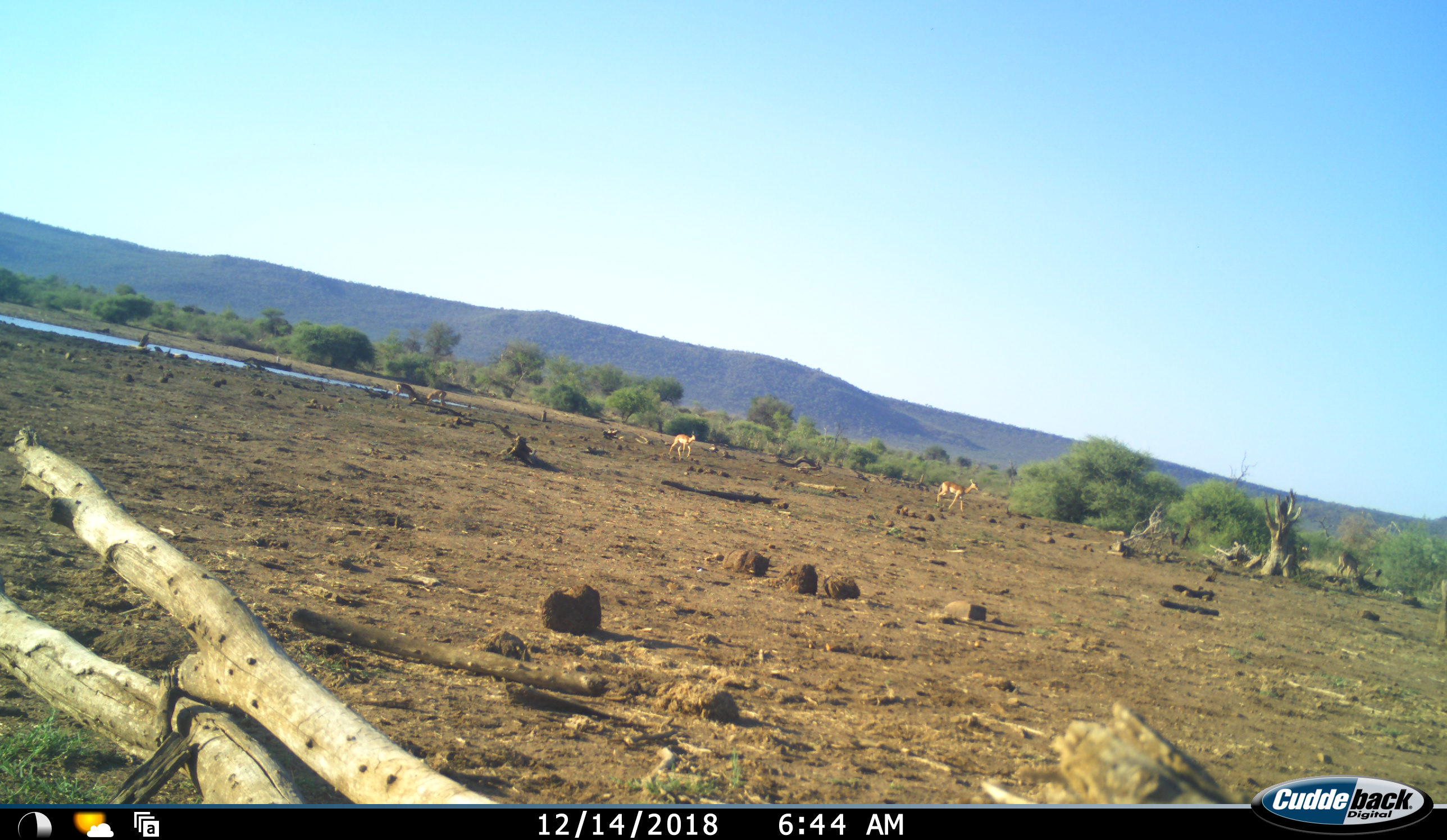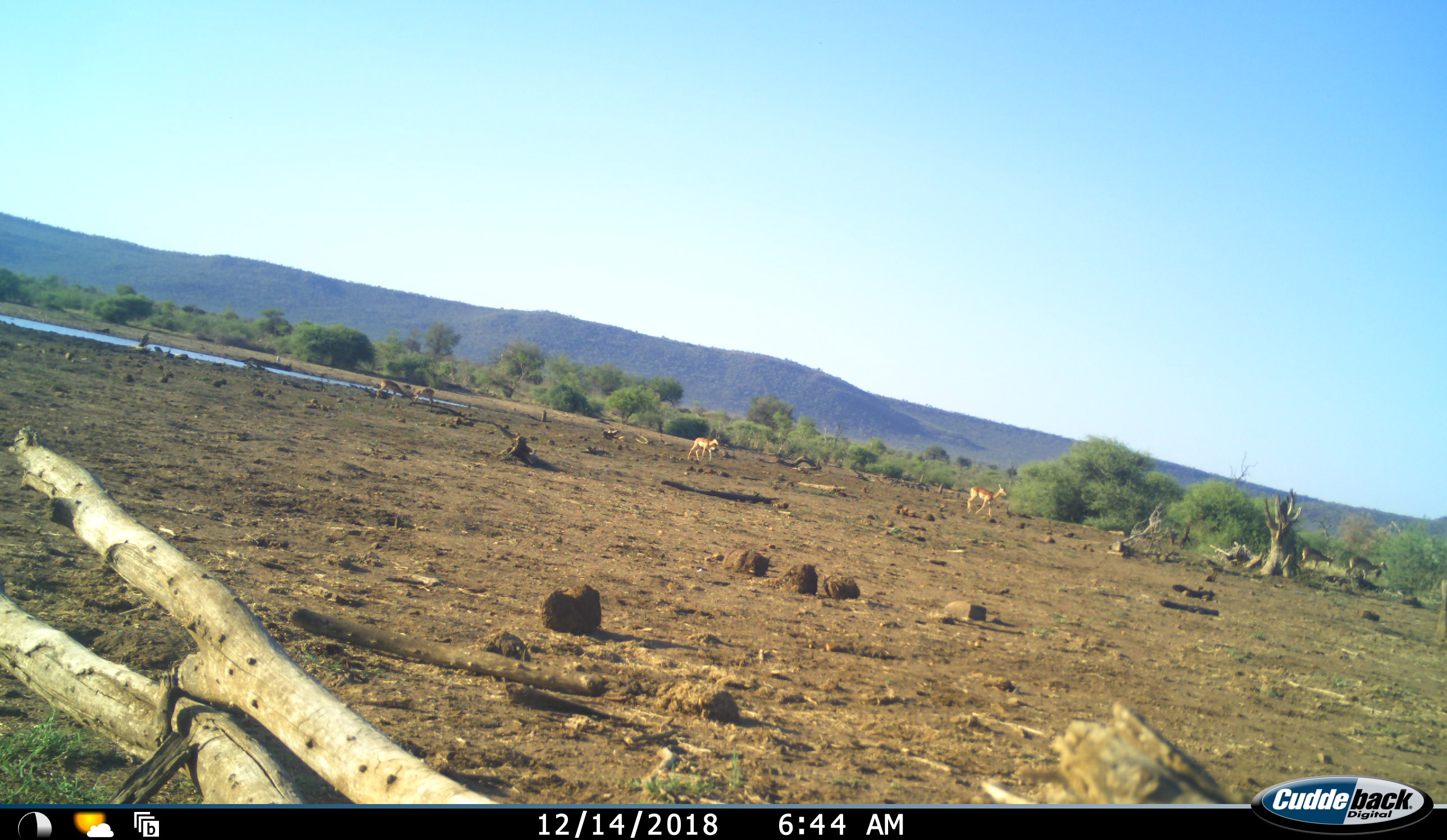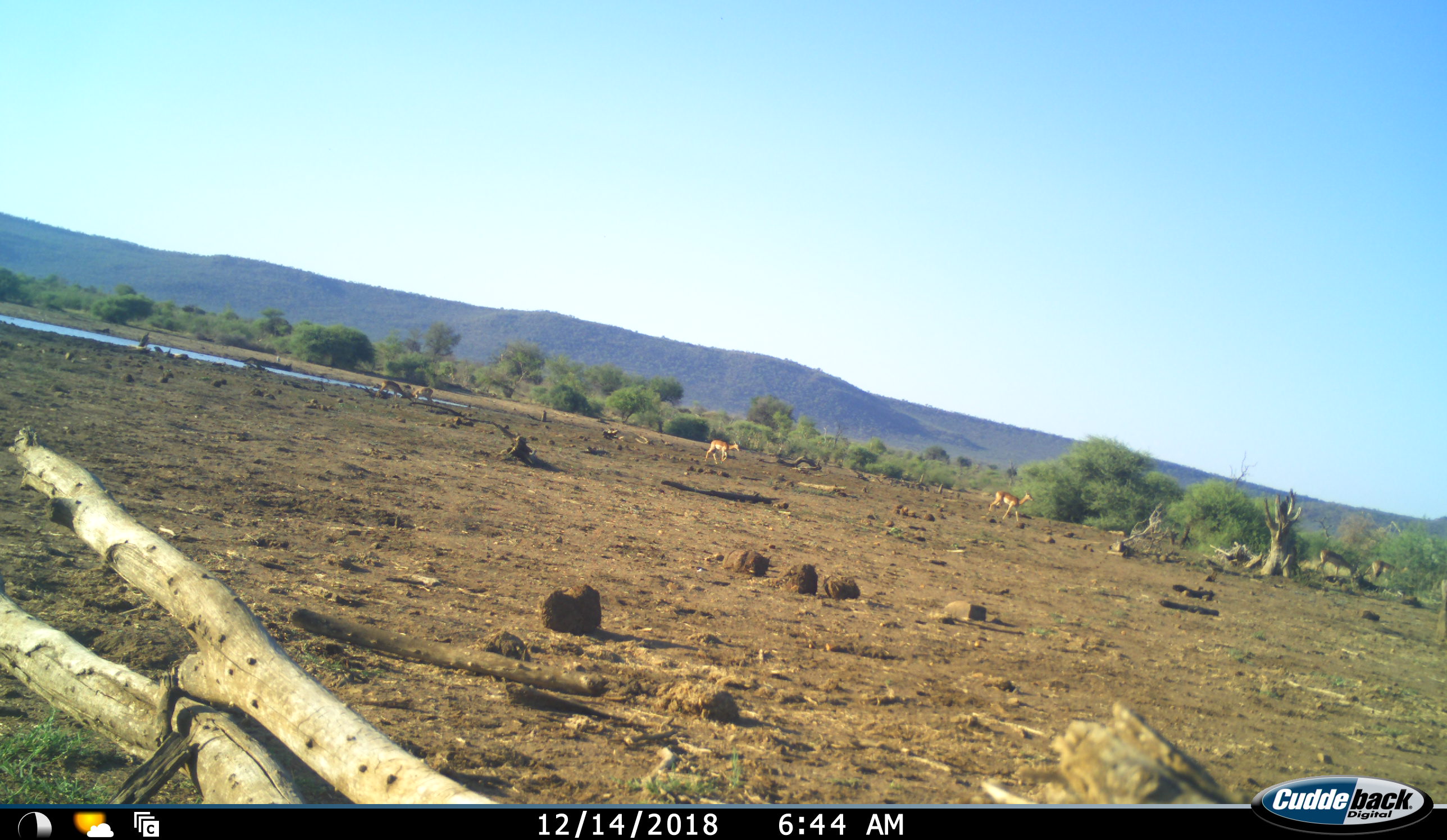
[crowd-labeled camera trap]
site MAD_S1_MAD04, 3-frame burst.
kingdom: Animalia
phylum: Chordata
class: Mammalia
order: Artiodactyla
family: Bovidae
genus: Aepyceros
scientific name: Aepyceros melampus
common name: impala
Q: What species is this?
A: Impala (Aepyceros melampus).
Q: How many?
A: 6.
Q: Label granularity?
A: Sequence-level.